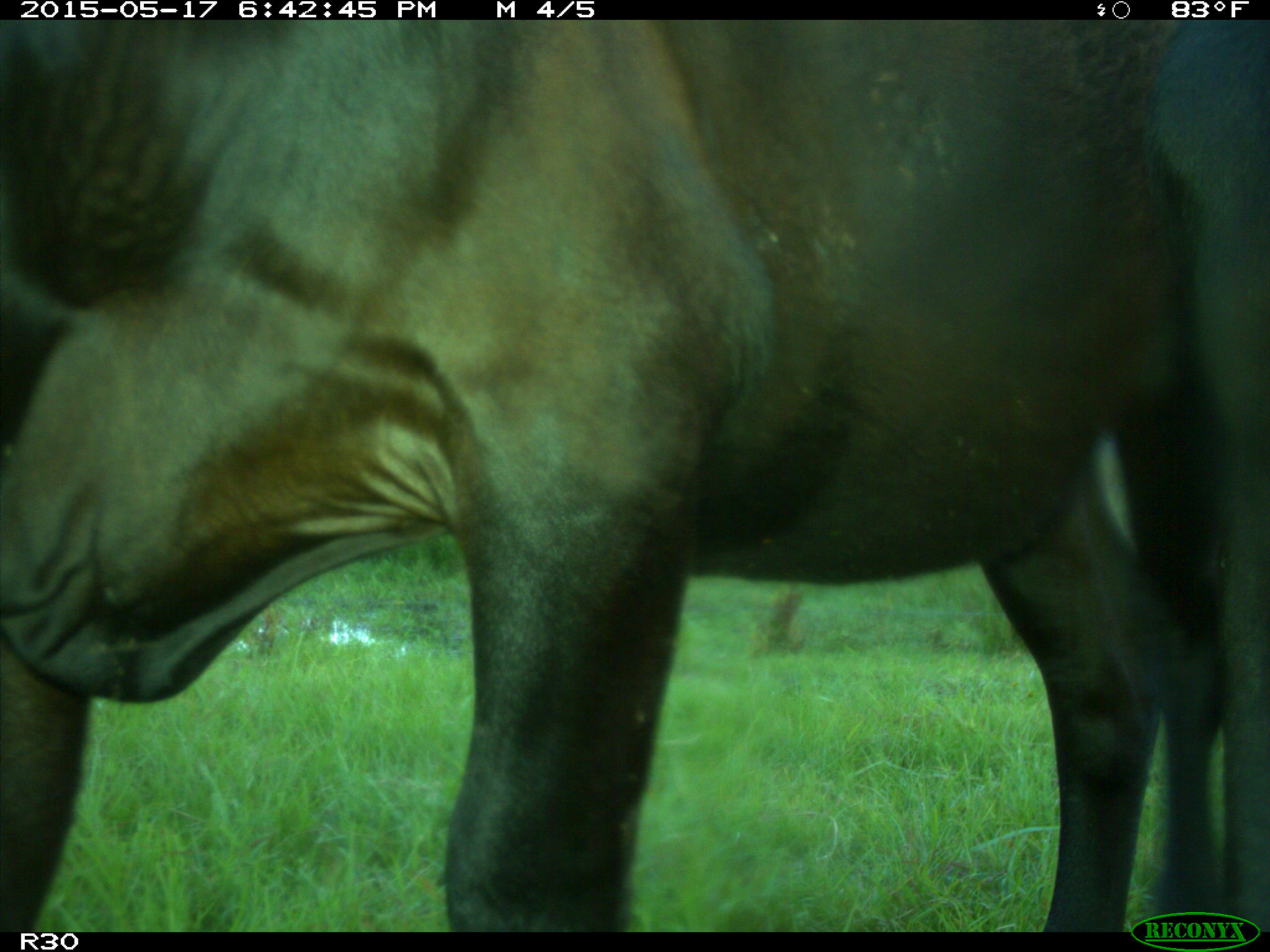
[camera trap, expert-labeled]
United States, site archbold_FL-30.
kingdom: Animalia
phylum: Chordata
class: Mammalia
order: Artiodactyla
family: Bovidae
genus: Bos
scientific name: Bos taurus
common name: domestic cow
Bos taurus (domestic cow).